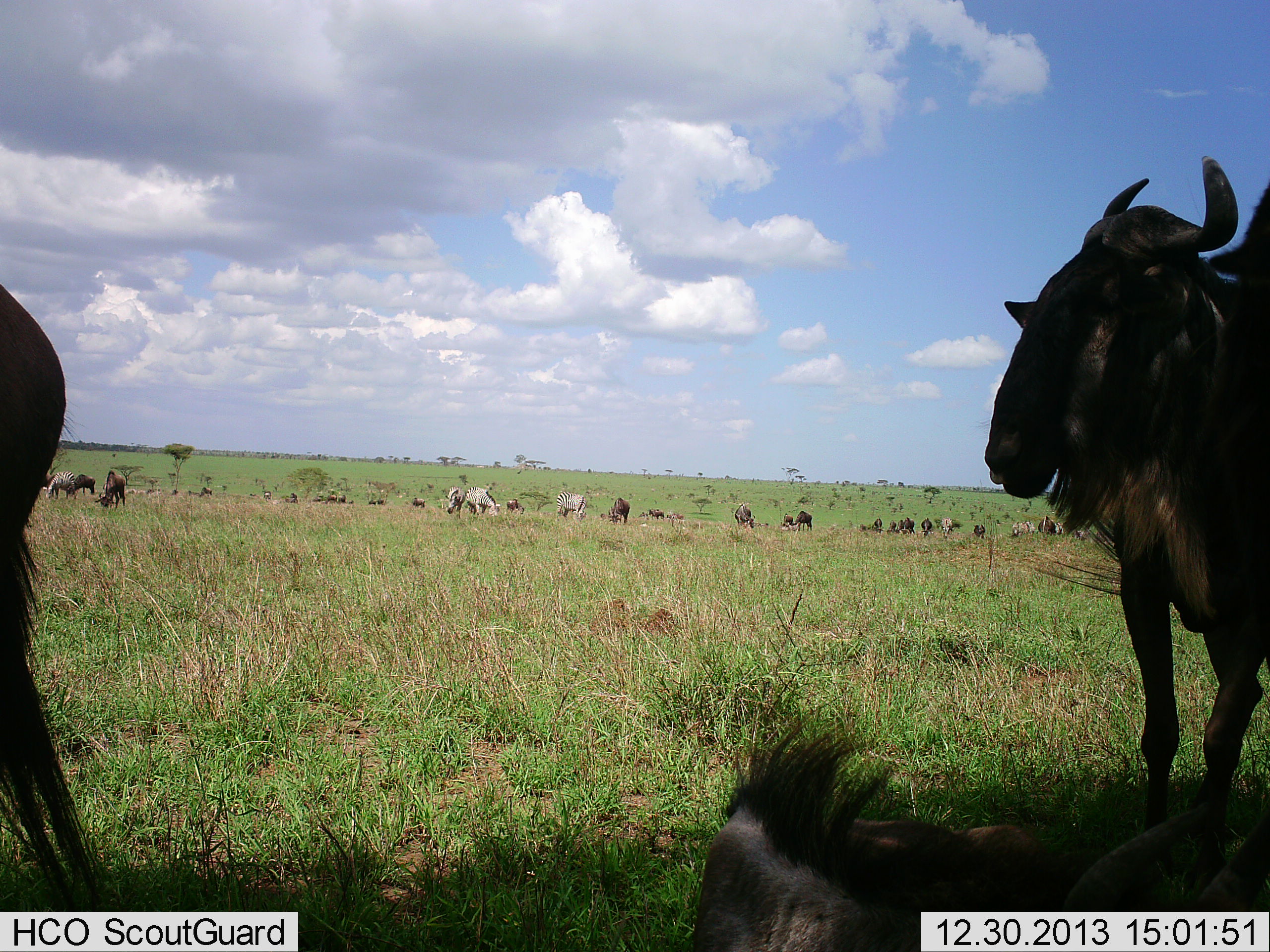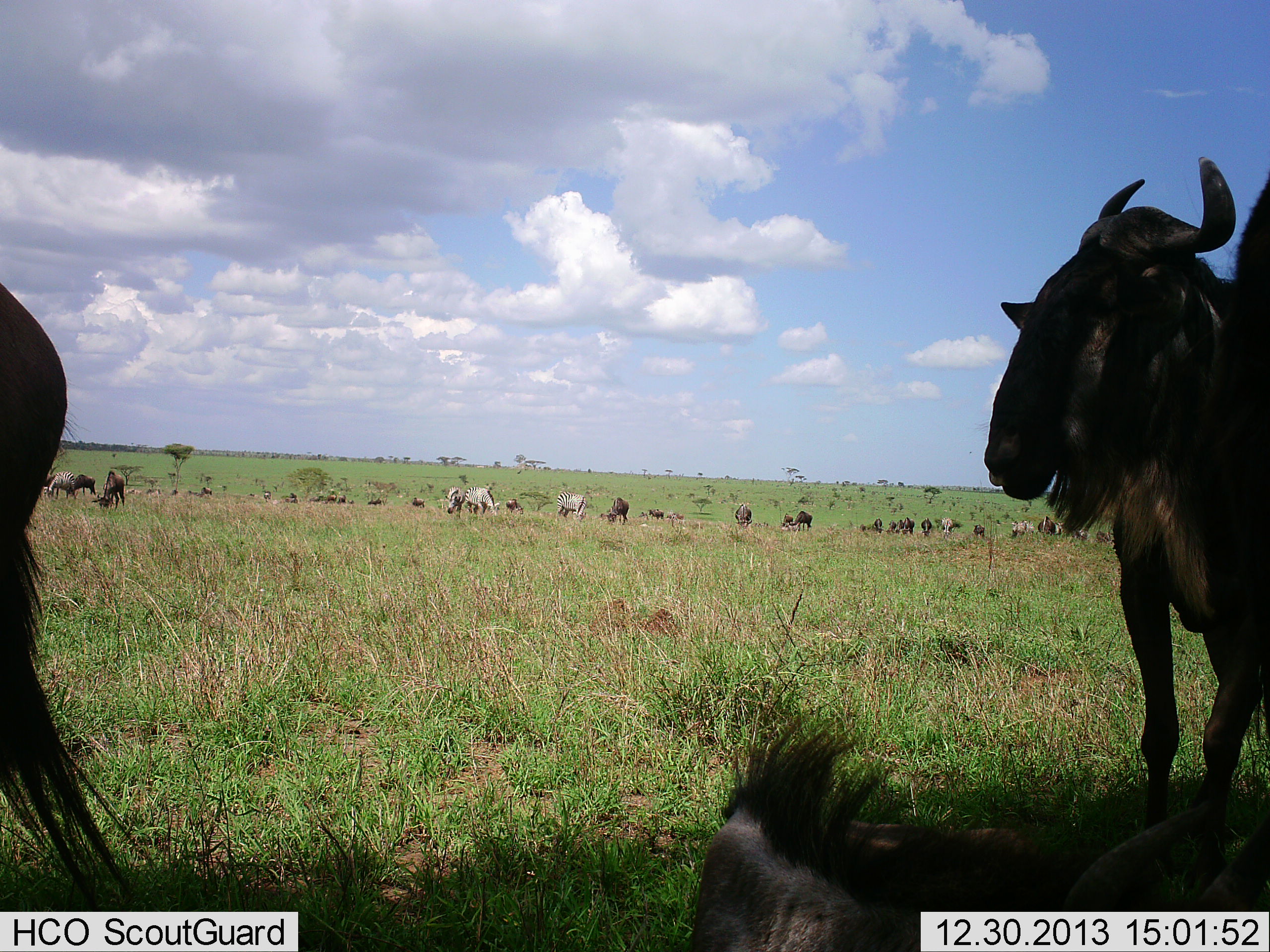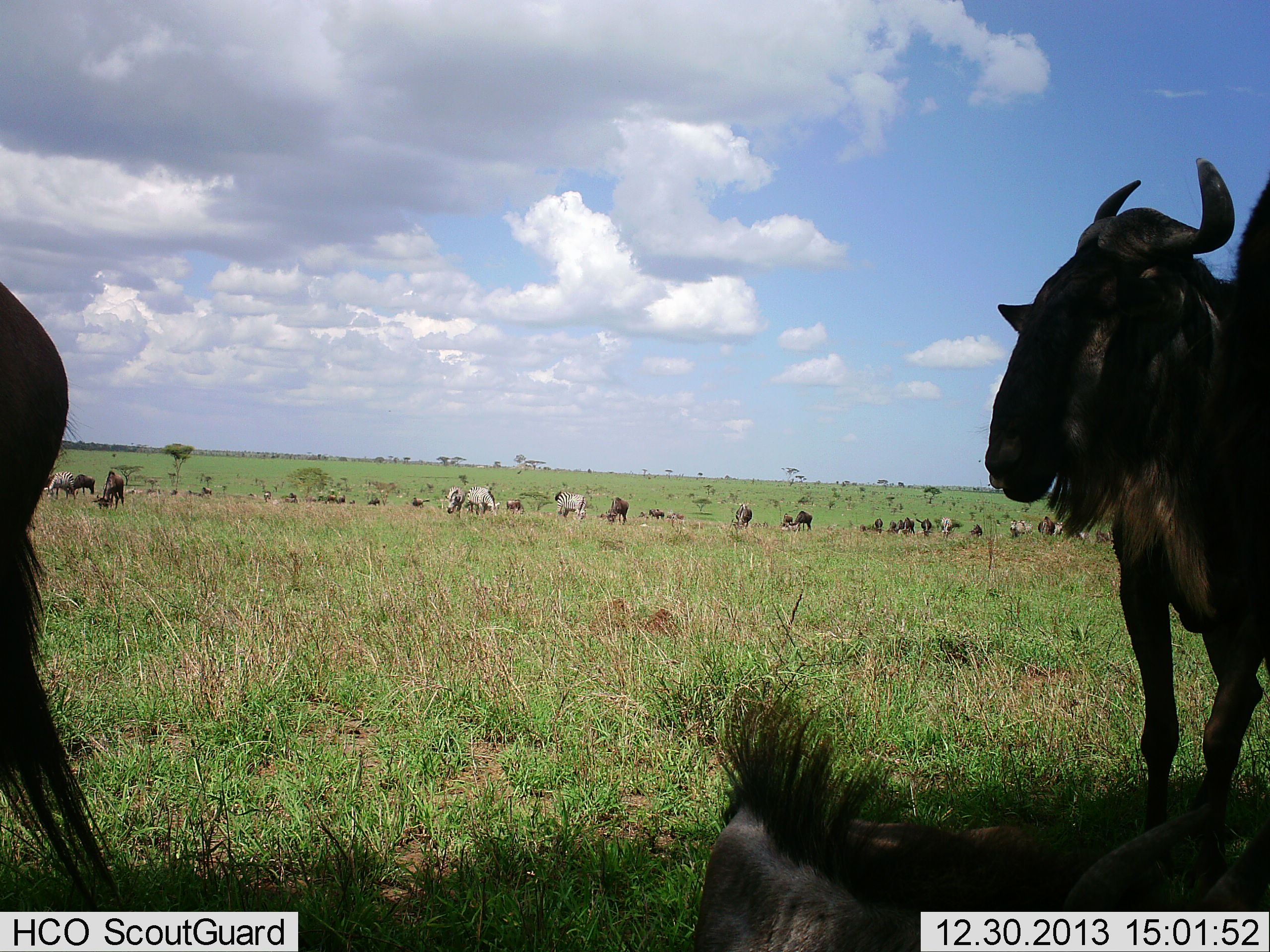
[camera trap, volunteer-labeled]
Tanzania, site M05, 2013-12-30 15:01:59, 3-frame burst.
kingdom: Animalia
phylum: Chordata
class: Mammalia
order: Artiodactyla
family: Bovidae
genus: Connochaetes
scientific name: Connochaetes taurinus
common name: blue wildebeest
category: wildebeest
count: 11-50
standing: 79%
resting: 43%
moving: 7%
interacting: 7%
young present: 0%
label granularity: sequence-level